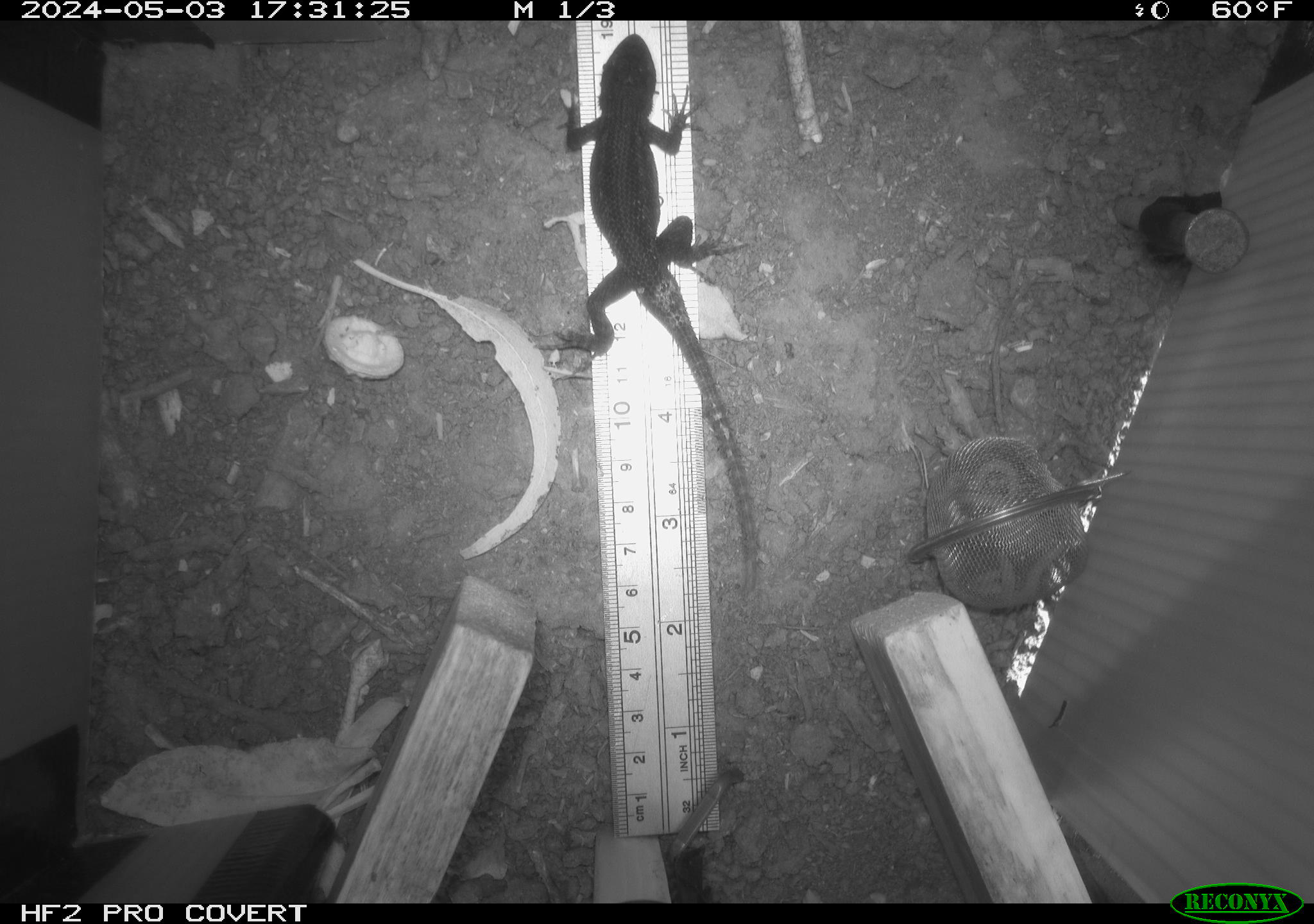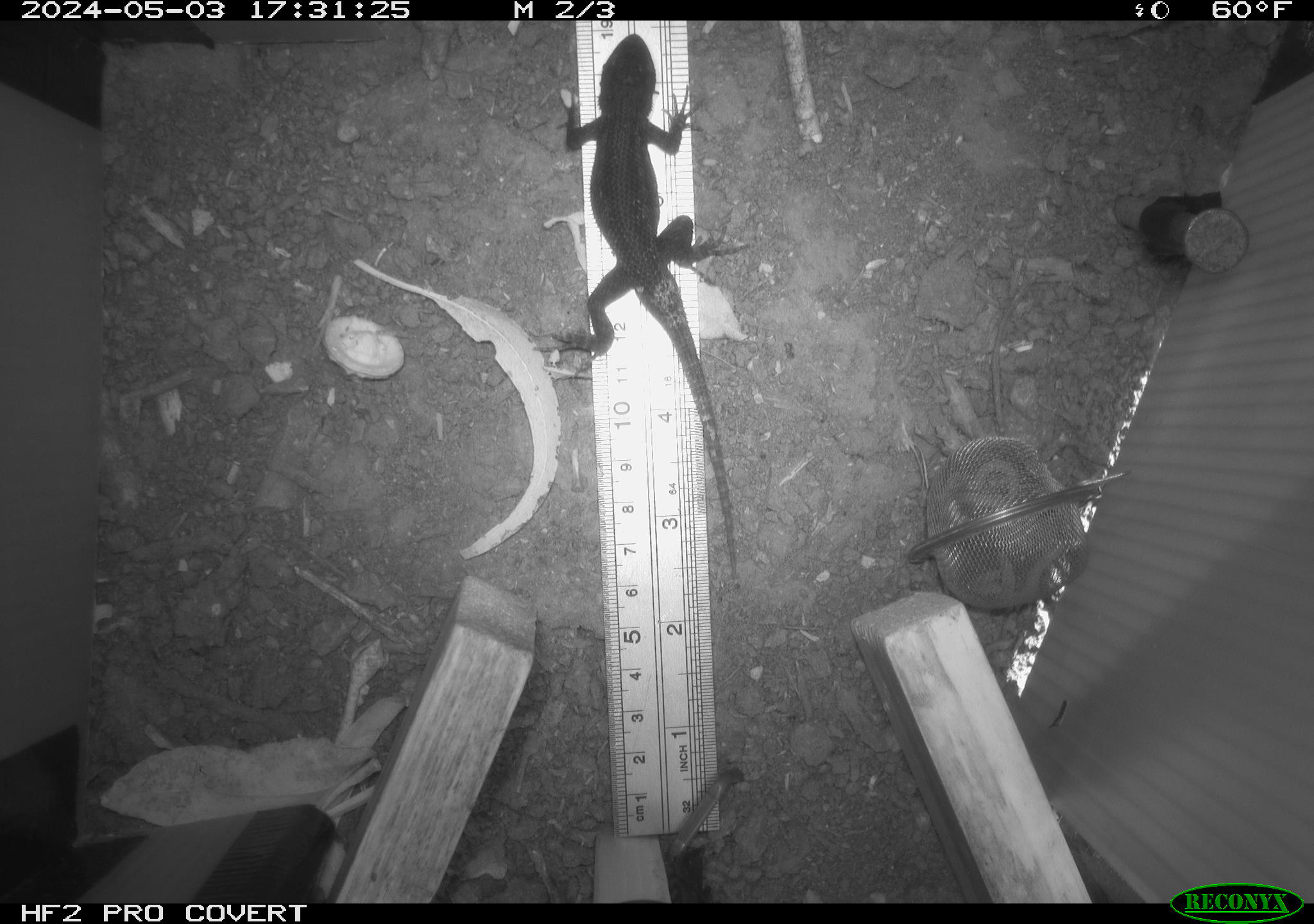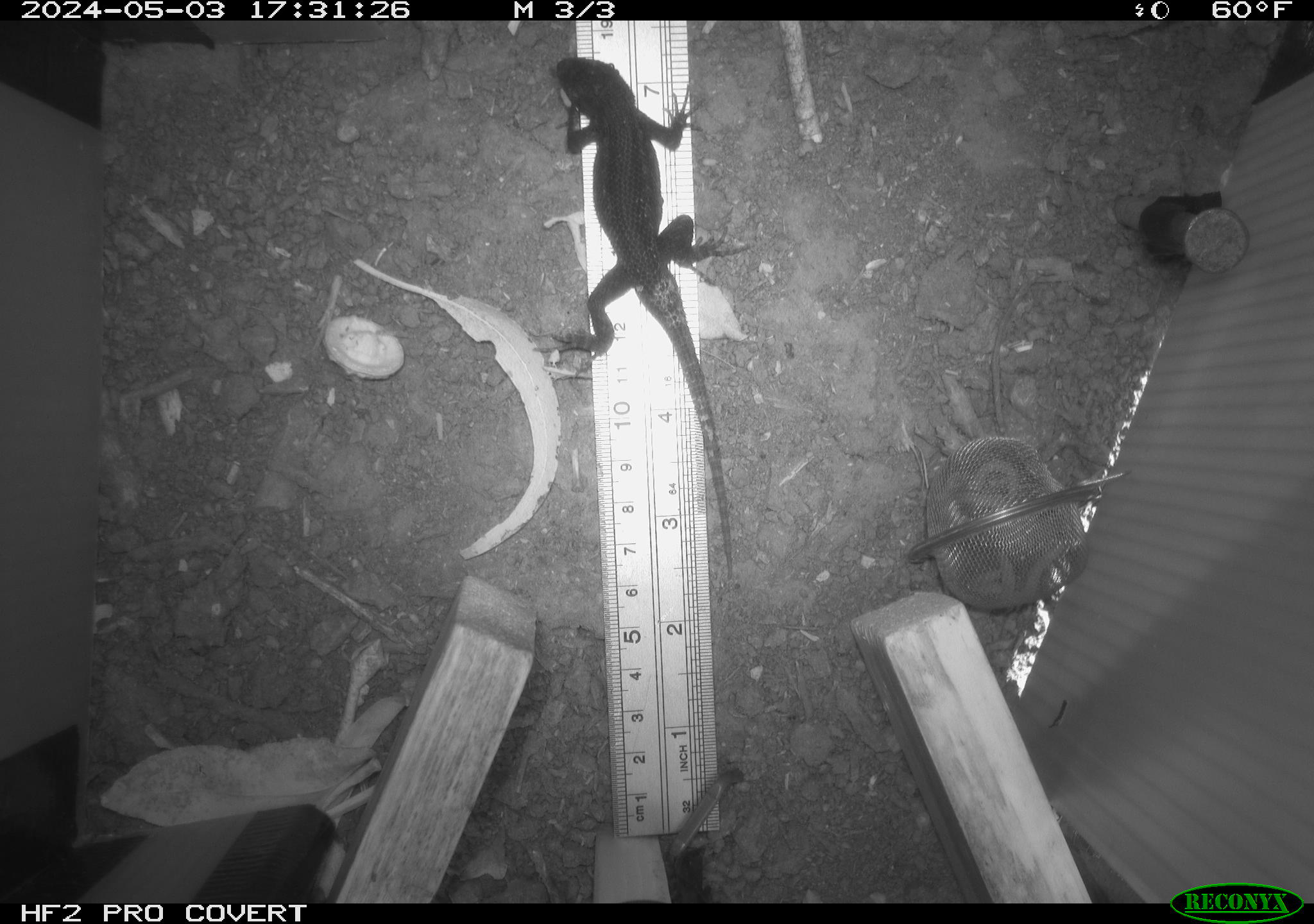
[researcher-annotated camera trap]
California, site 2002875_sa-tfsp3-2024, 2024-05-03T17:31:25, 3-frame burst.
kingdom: Animalia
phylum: Chordata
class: Reptilia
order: Squamata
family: Phrynosomatidae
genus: Sceloporus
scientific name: Sceloporus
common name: spiny lizards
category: sceloporus species